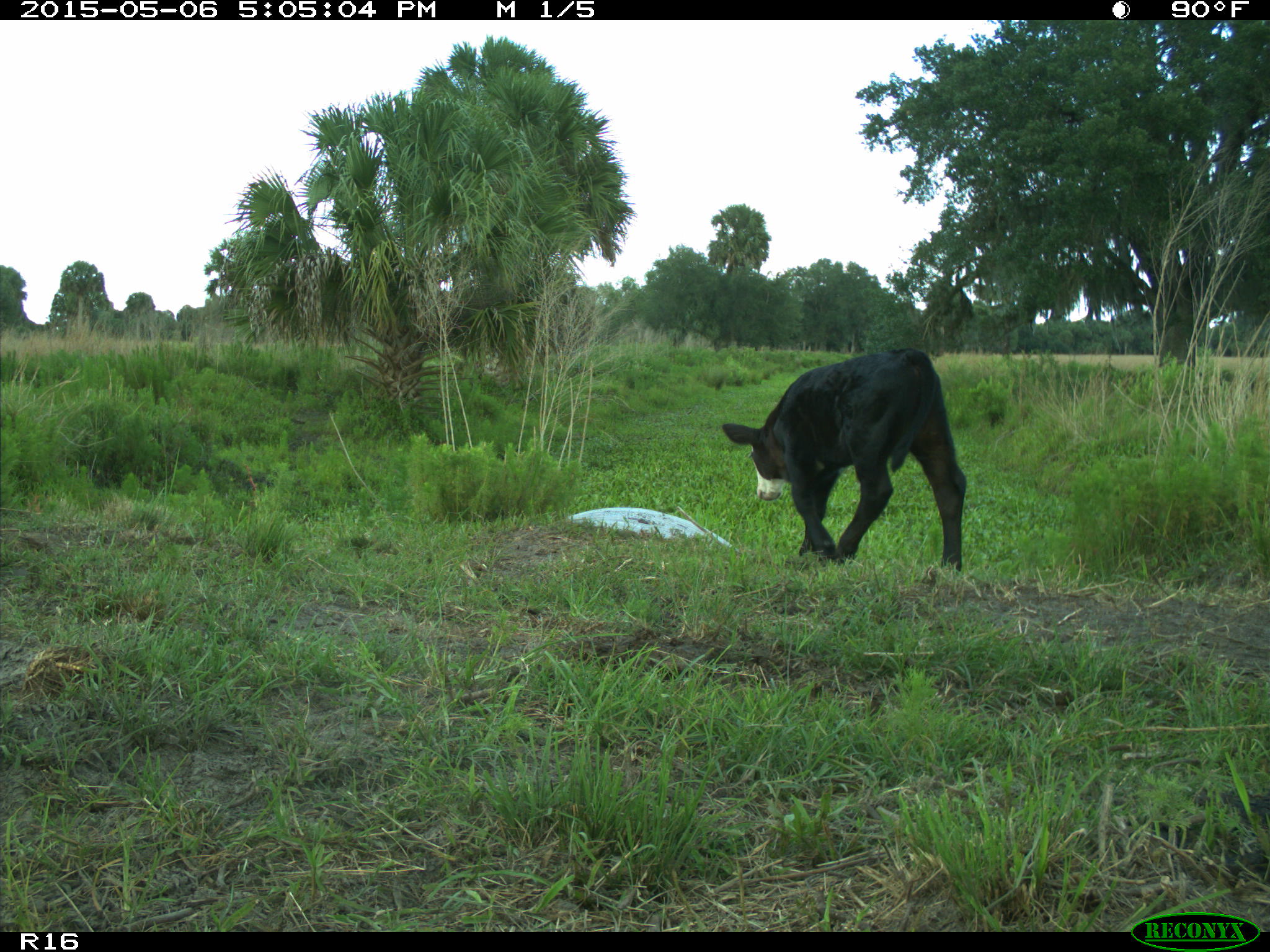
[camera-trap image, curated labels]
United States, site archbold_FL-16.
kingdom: Animalia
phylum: Chordata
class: Mammalia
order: Artiodactyla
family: Bovidae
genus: Bos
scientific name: Bos taurus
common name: domestic cow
Bos taurus (domestic cow).